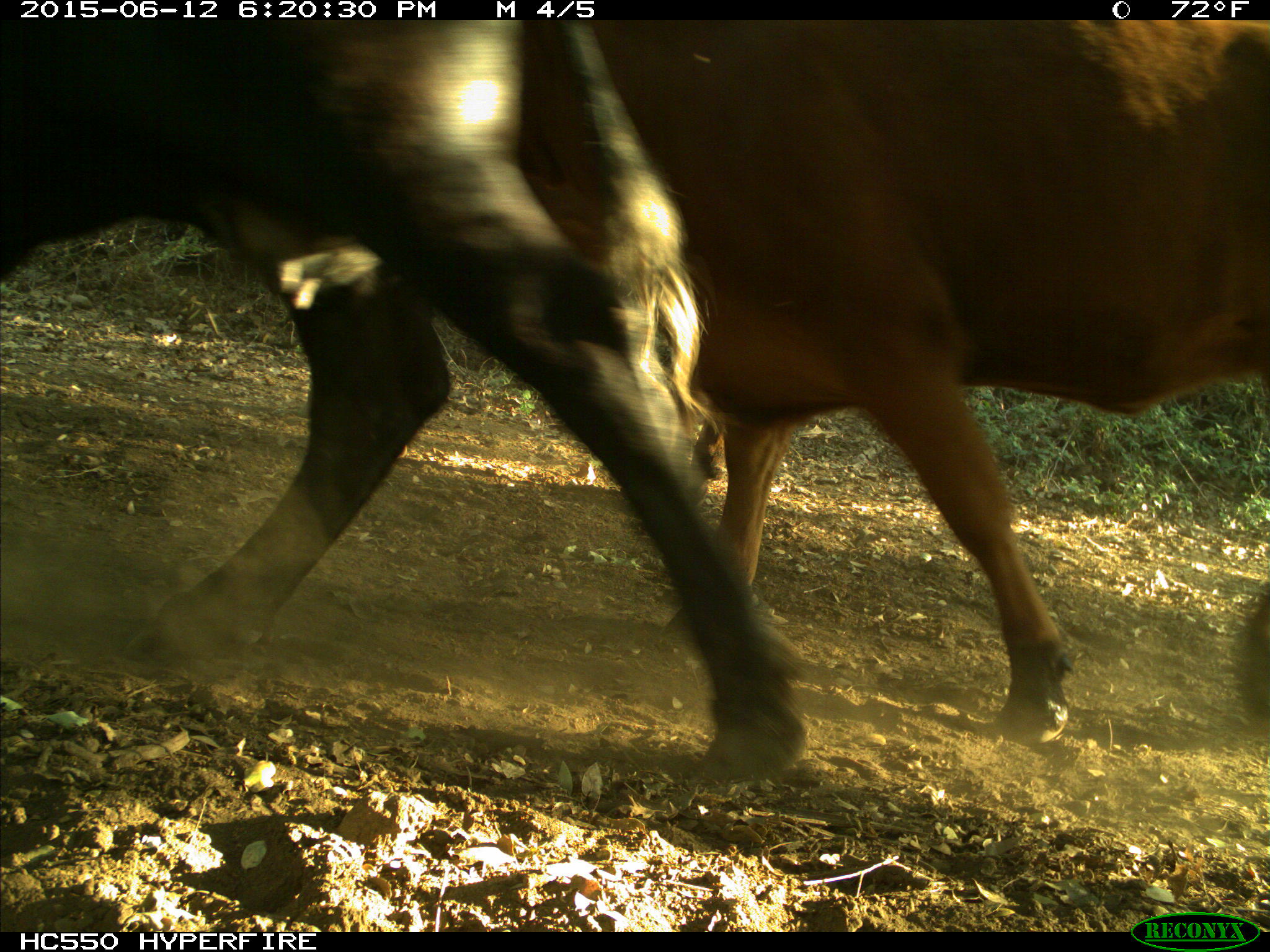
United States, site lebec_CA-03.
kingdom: Animalia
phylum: Chordata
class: Mammalia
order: Artiodactyla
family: Bovidae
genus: Bos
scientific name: Bos taurus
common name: domestic cow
Bos taurus (domestic cow).